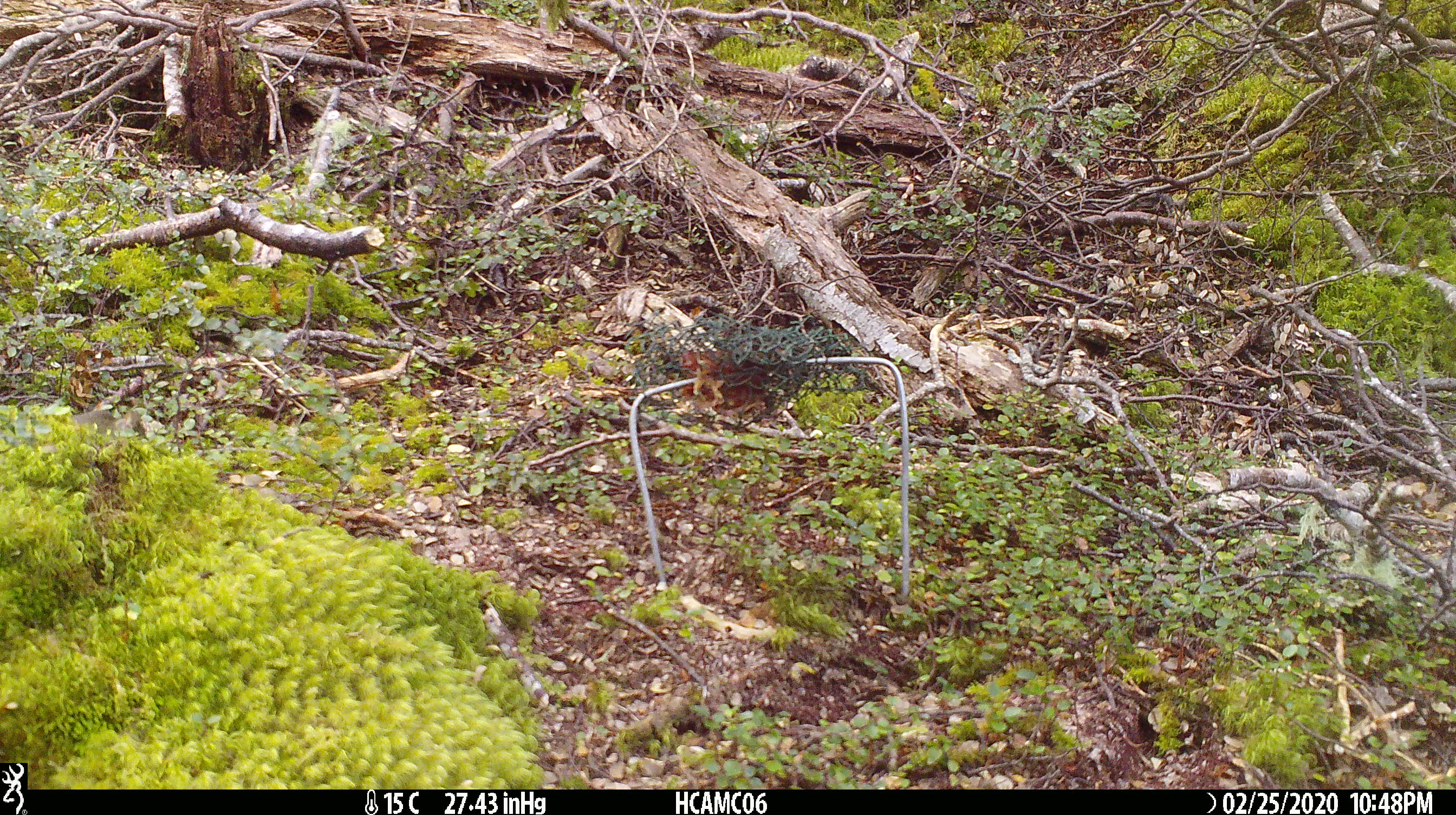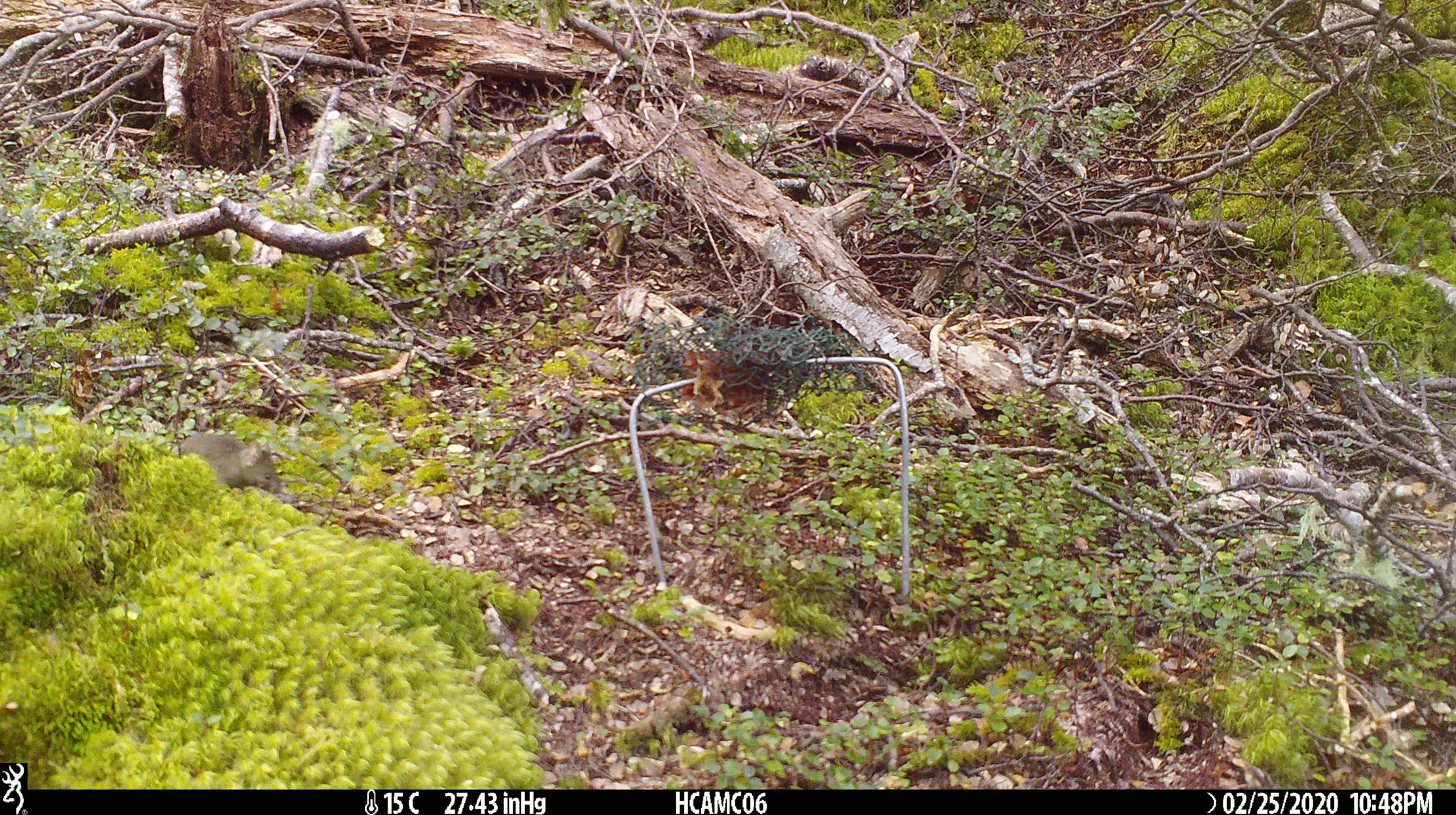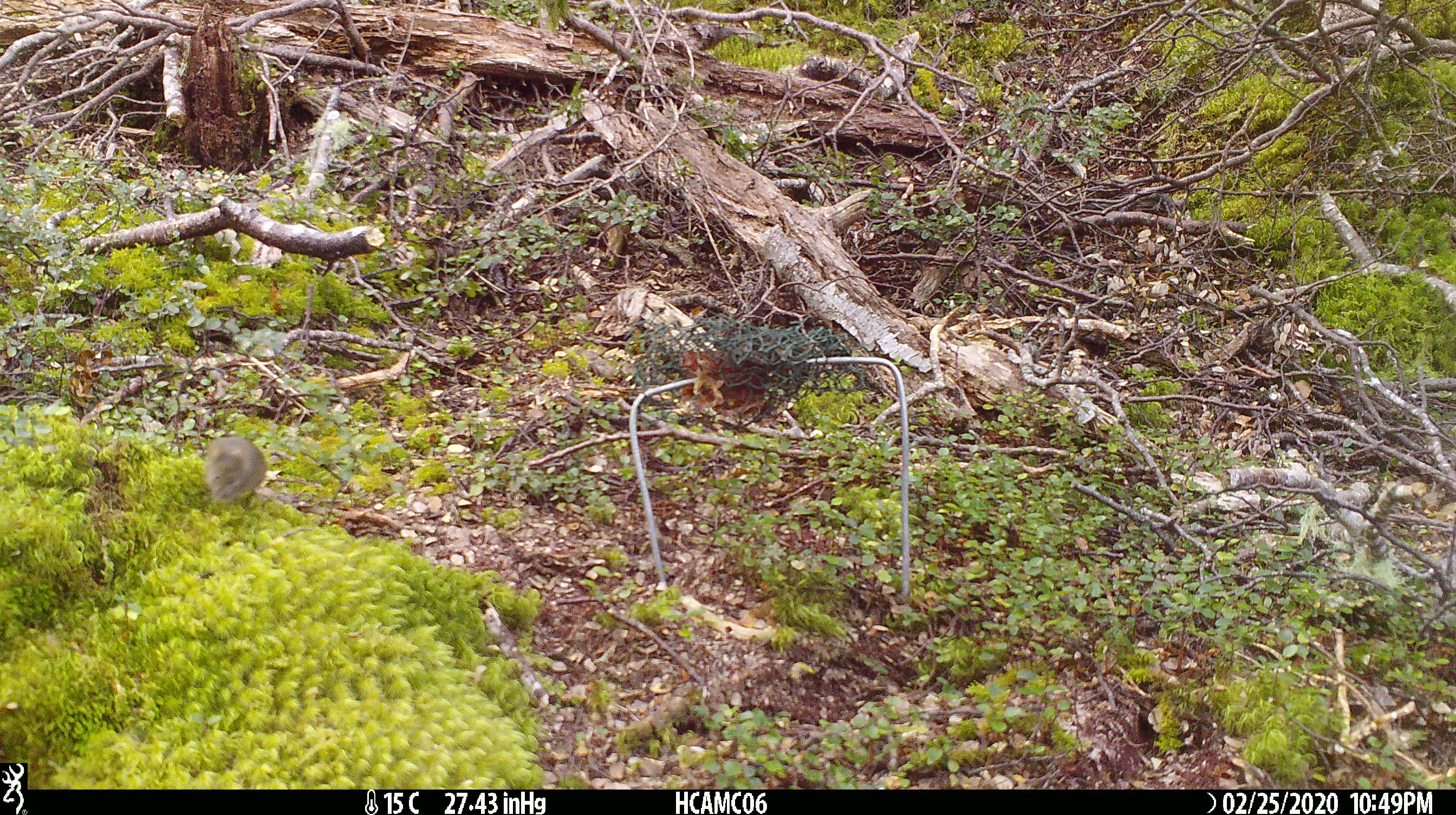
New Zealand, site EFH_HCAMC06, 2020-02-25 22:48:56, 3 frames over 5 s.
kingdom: Animalia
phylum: Chordata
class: Mammalia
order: Rodentia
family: Muridae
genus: Mus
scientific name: Mus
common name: mouse